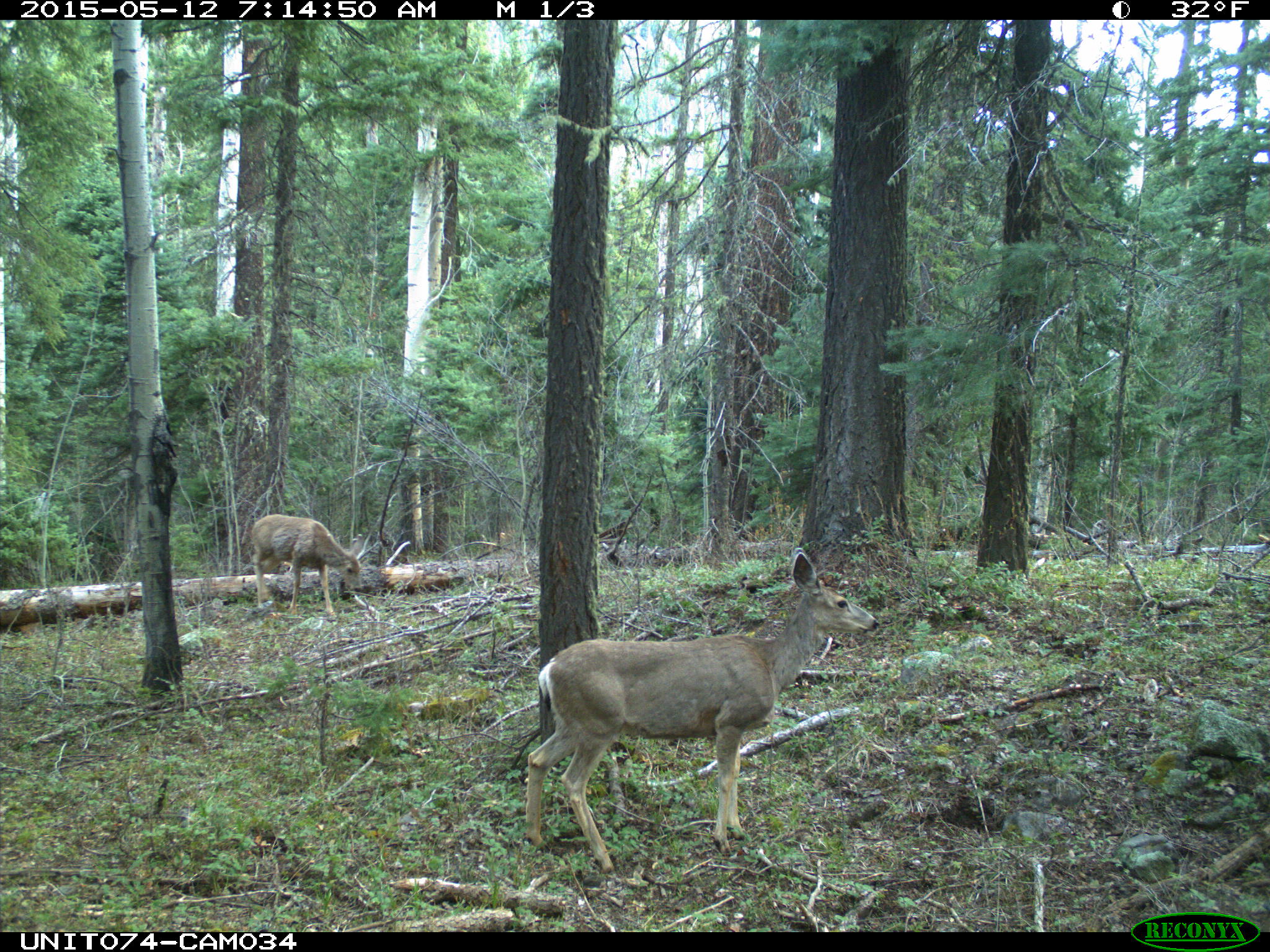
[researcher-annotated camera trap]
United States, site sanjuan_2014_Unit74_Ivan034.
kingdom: Animalia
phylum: Chordata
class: Mammalia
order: Artiodactyla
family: Cervidae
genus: Odocoileus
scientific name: Odocoileus hemionus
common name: mule deer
Odocoileus hemionus (mule deer).